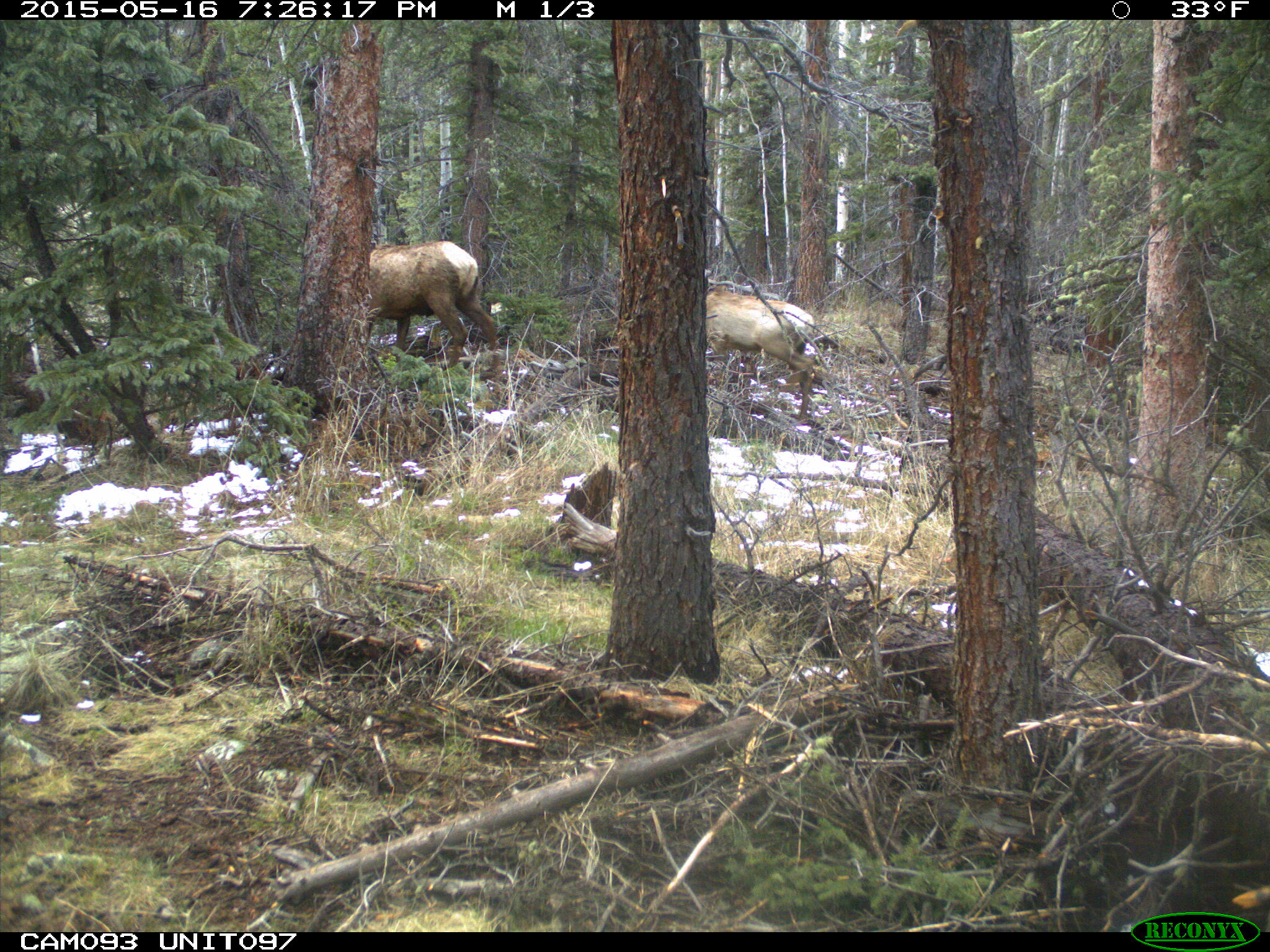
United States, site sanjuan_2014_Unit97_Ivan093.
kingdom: Animalia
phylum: Chordata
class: Mammalia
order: Artiodactyla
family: Cervidae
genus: Cervus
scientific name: Cervus elaphus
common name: red deer